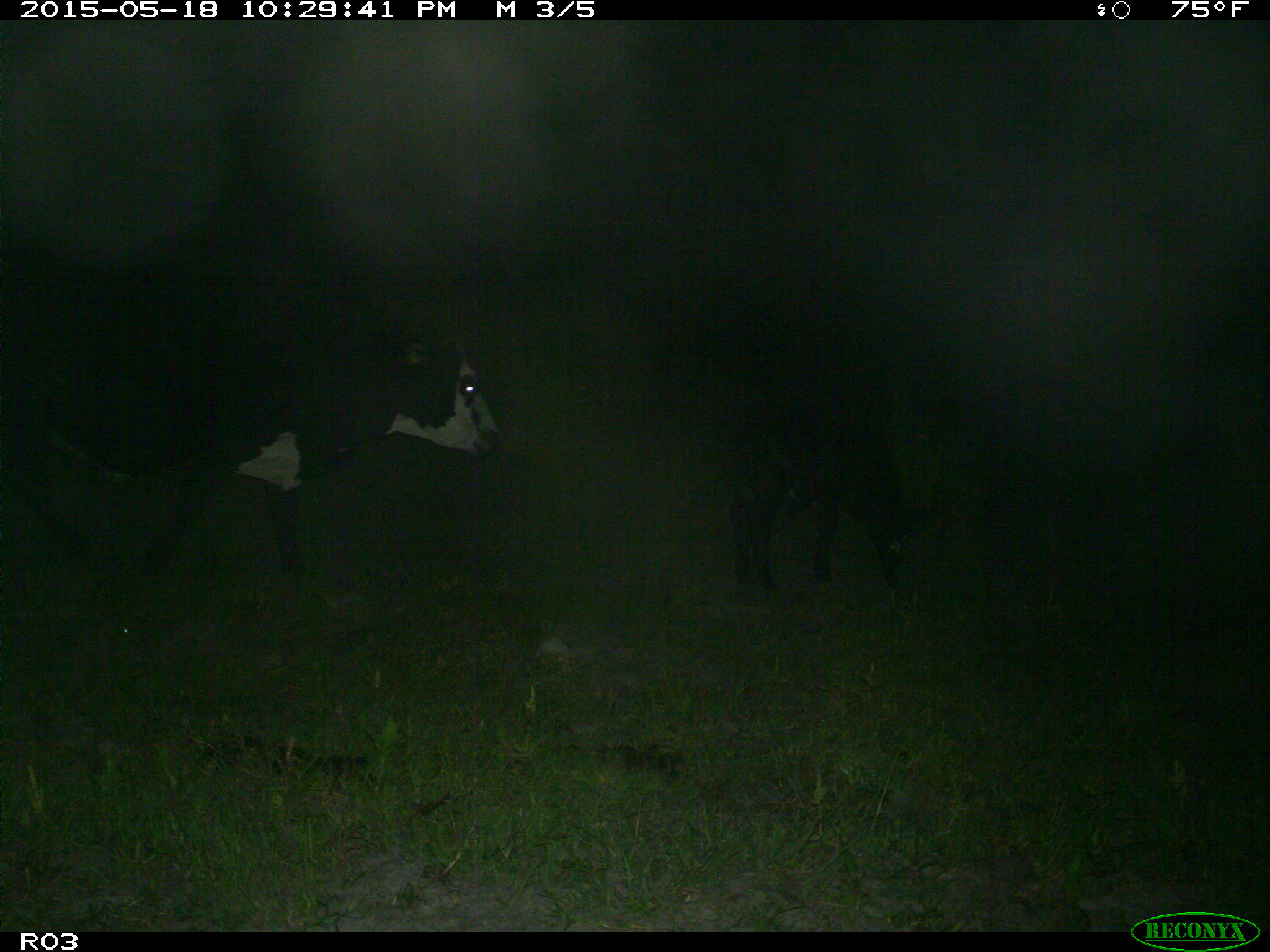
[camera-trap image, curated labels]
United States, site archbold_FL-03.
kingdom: Animalia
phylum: Chordata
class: Mammalia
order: Artiodactyla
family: Bovidae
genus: Bos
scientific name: Bos taurus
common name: domestic cow